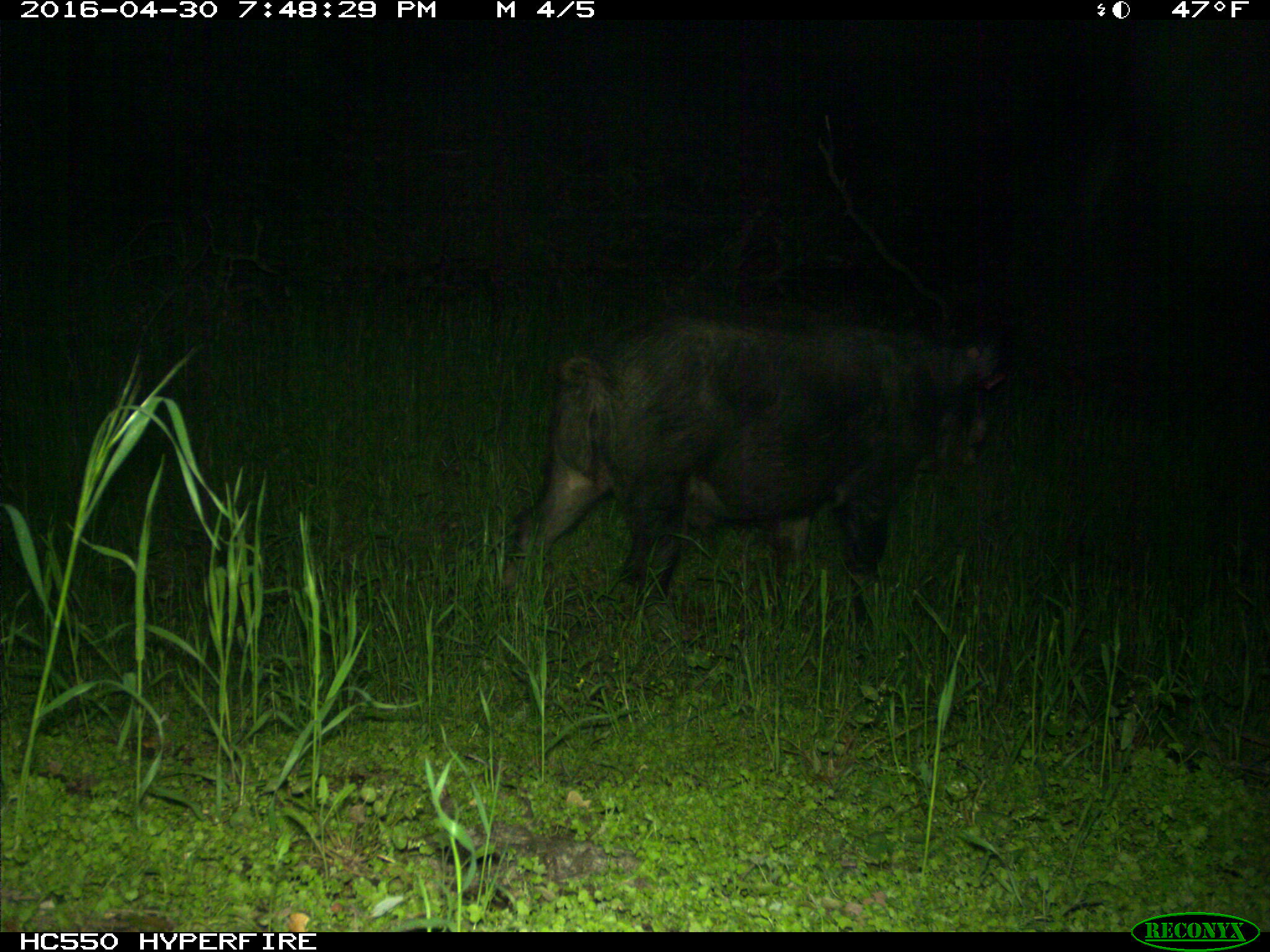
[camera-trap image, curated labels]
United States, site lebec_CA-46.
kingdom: Animalia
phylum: Chordata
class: Mammalia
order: Artiodactyla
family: Suidae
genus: Sus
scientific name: Sus scrofa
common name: wild boar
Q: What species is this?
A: Sus scrofa (wild boar).